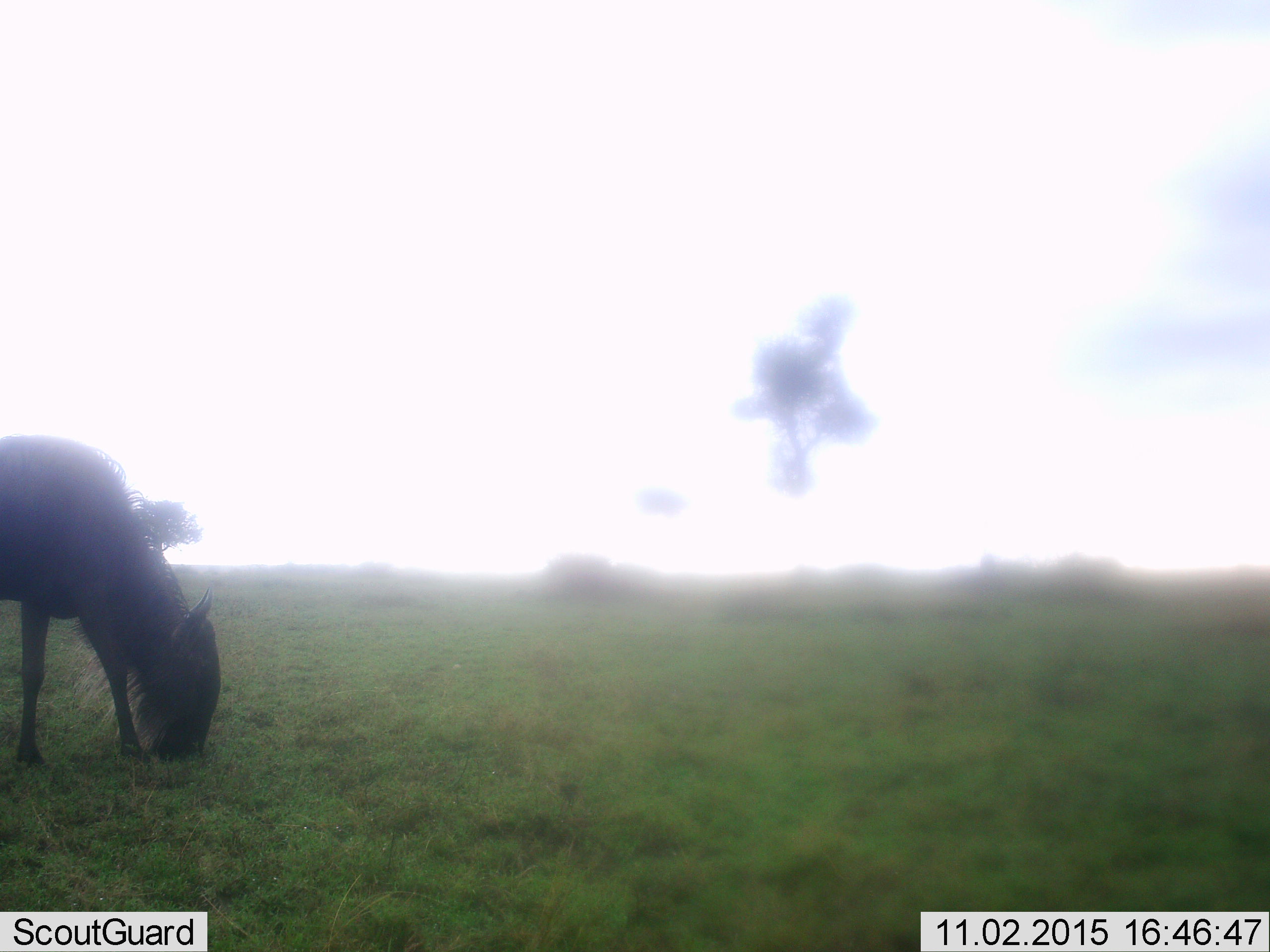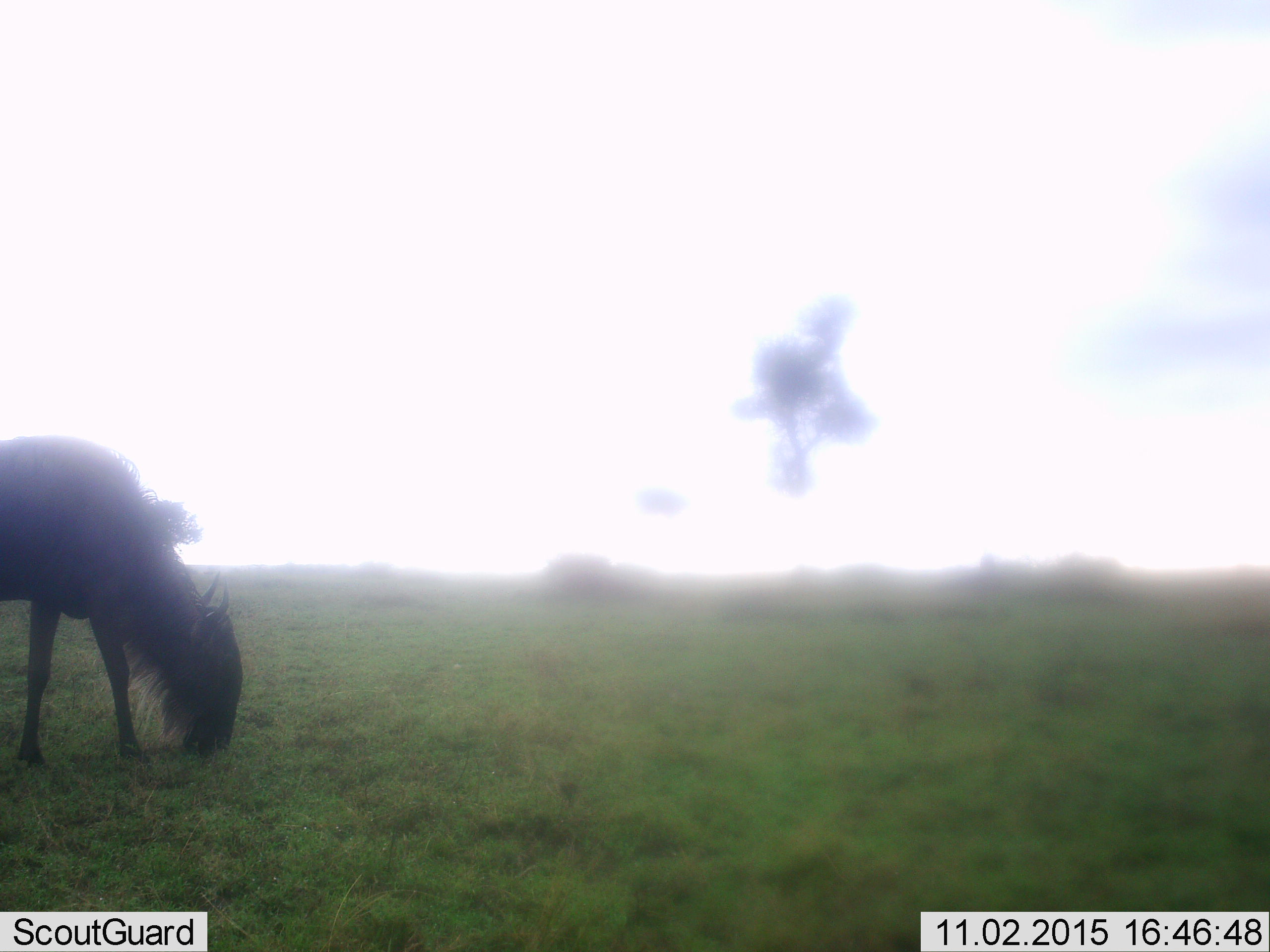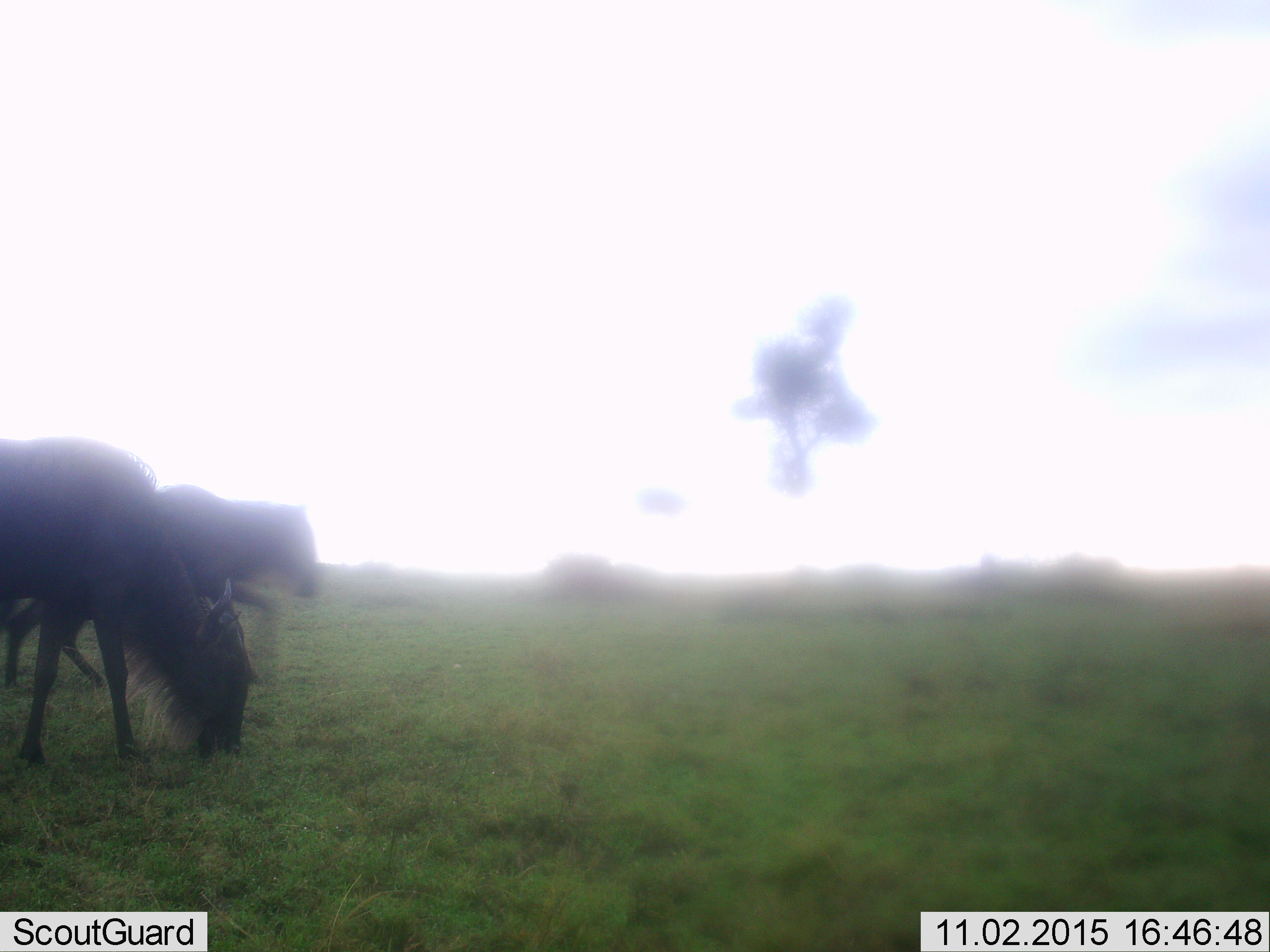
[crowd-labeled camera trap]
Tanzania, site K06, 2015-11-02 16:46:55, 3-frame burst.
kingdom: Animalia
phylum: Chordata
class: Mammalia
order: Artiodactyla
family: Bovidae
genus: Connochaetes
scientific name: Connochaetes taurinus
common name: blue wildebeest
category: wildebeest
Wildebeest (blue wildebeest) (Connochaetes taurinus), count 2. Behavior (volunteer vote fractions): standing 12%, resting 0%, moving 50%, interacting 0%. Young present (vote fraction): 0%. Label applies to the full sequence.